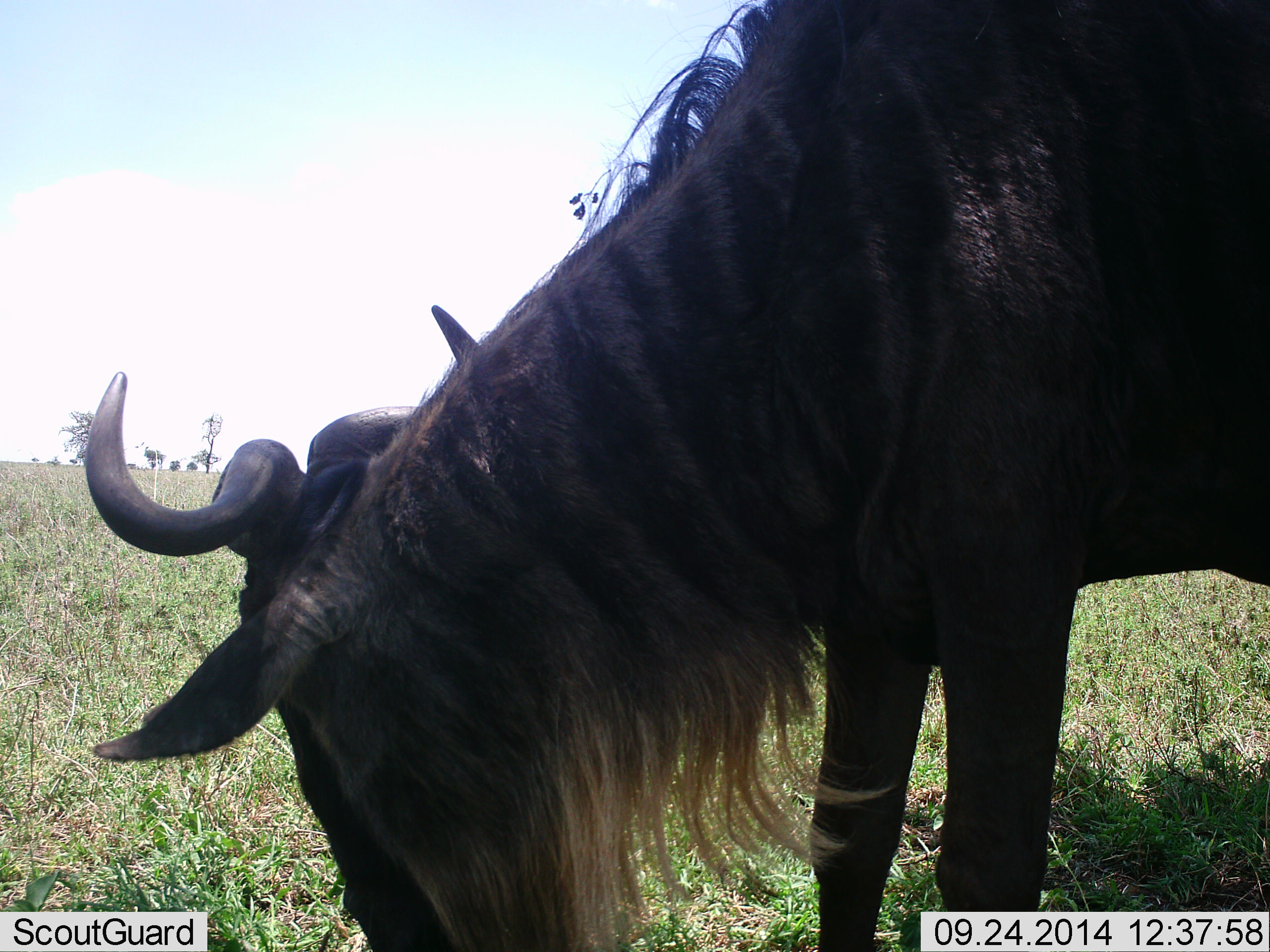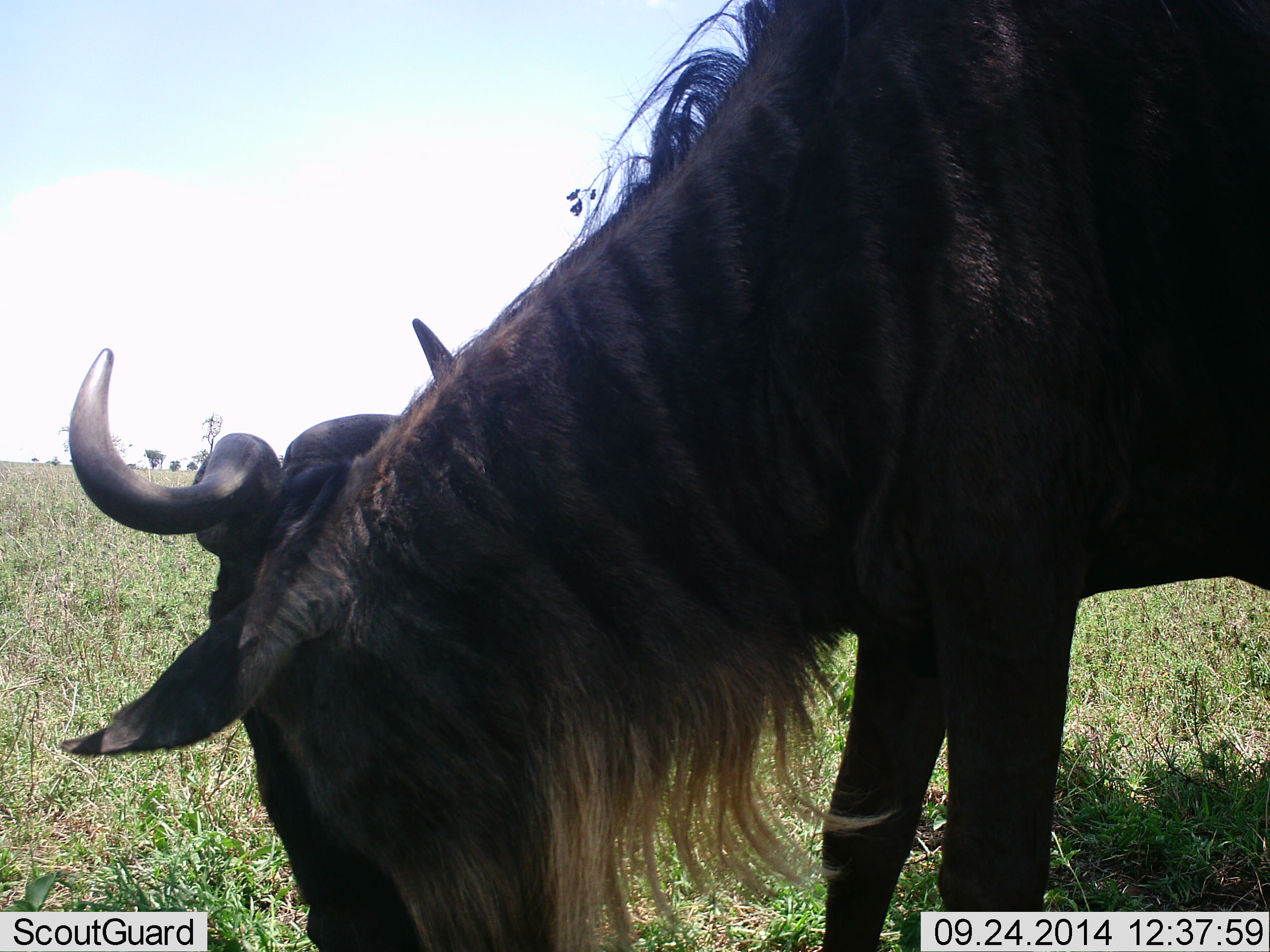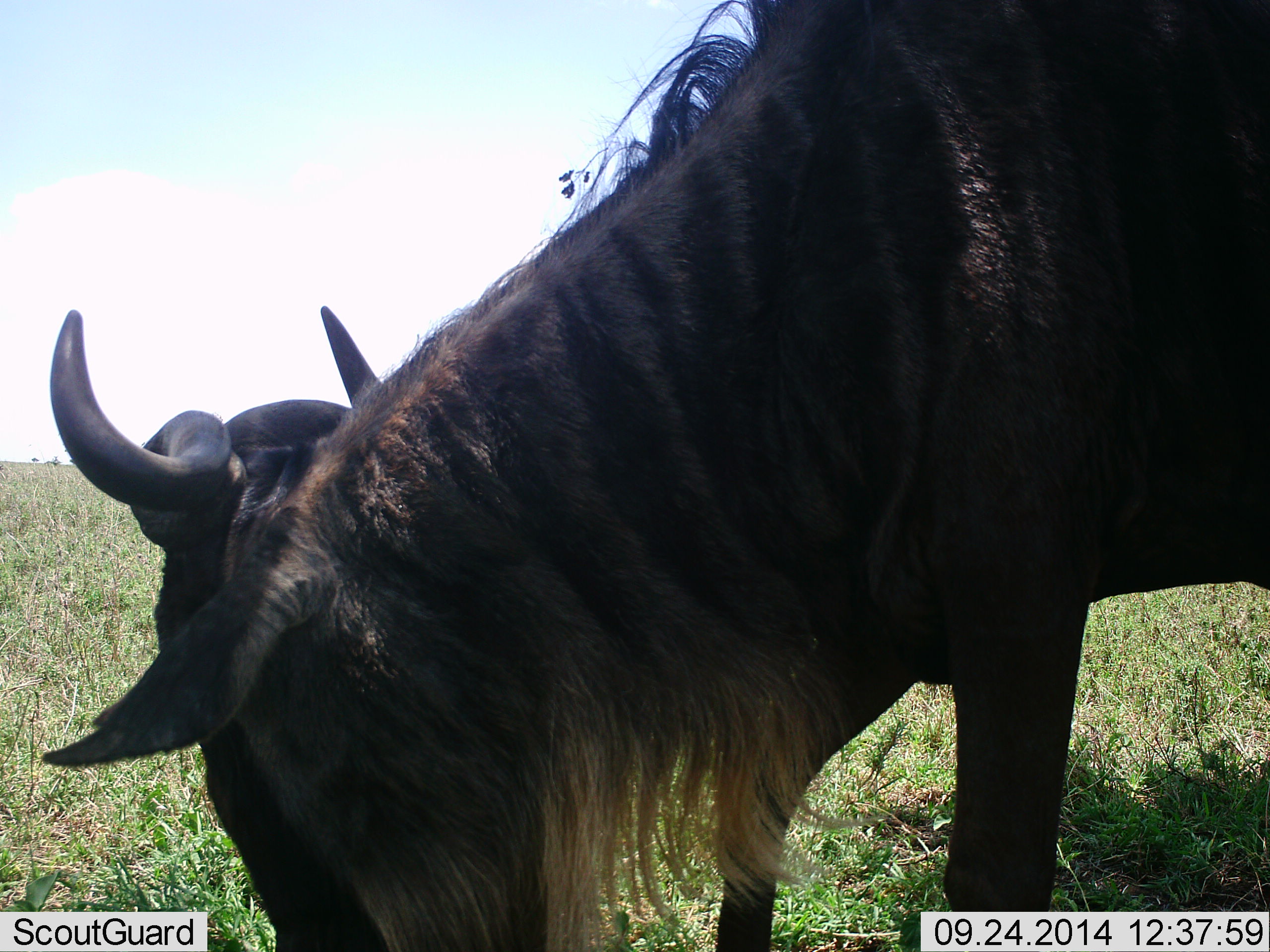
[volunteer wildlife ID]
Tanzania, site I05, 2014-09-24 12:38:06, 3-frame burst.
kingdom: Animalia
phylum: Chordata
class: Mammalia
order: Artiodactyla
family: Bovidae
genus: Connochaetes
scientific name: Connochaetes taurinus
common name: blue wildebeest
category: wildebeest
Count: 1.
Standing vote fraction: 60%.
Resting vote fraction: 0%.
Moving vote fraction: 0%.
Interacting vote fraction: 0%.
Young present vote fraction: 0%.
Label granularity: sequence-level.